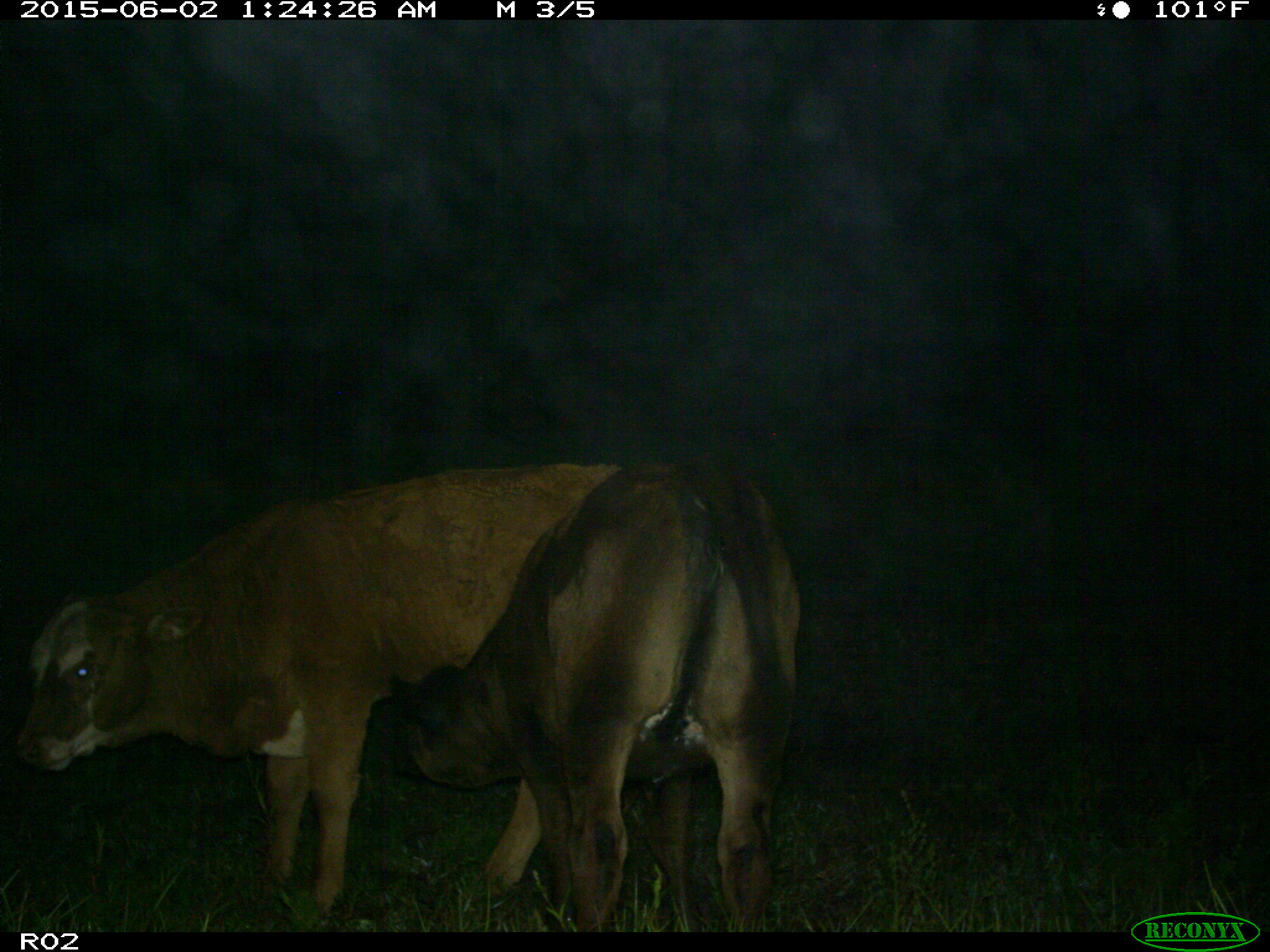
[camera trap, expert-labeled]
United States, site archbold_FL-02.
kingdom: Animalia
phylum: Chordata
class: Mammalia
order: Artiodactyla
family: Bovidae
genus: Bos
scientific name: Bos taurus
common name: domestic cow